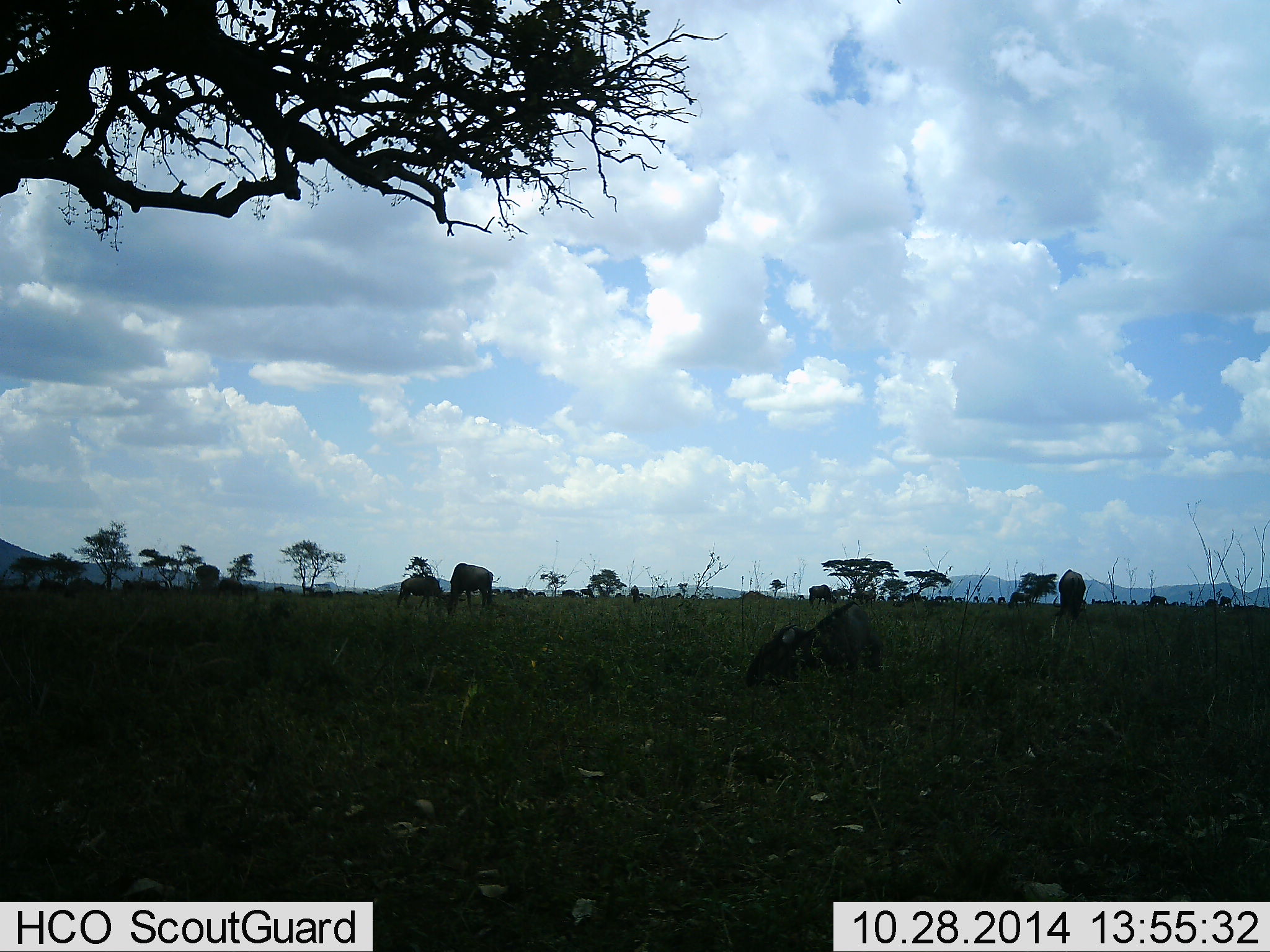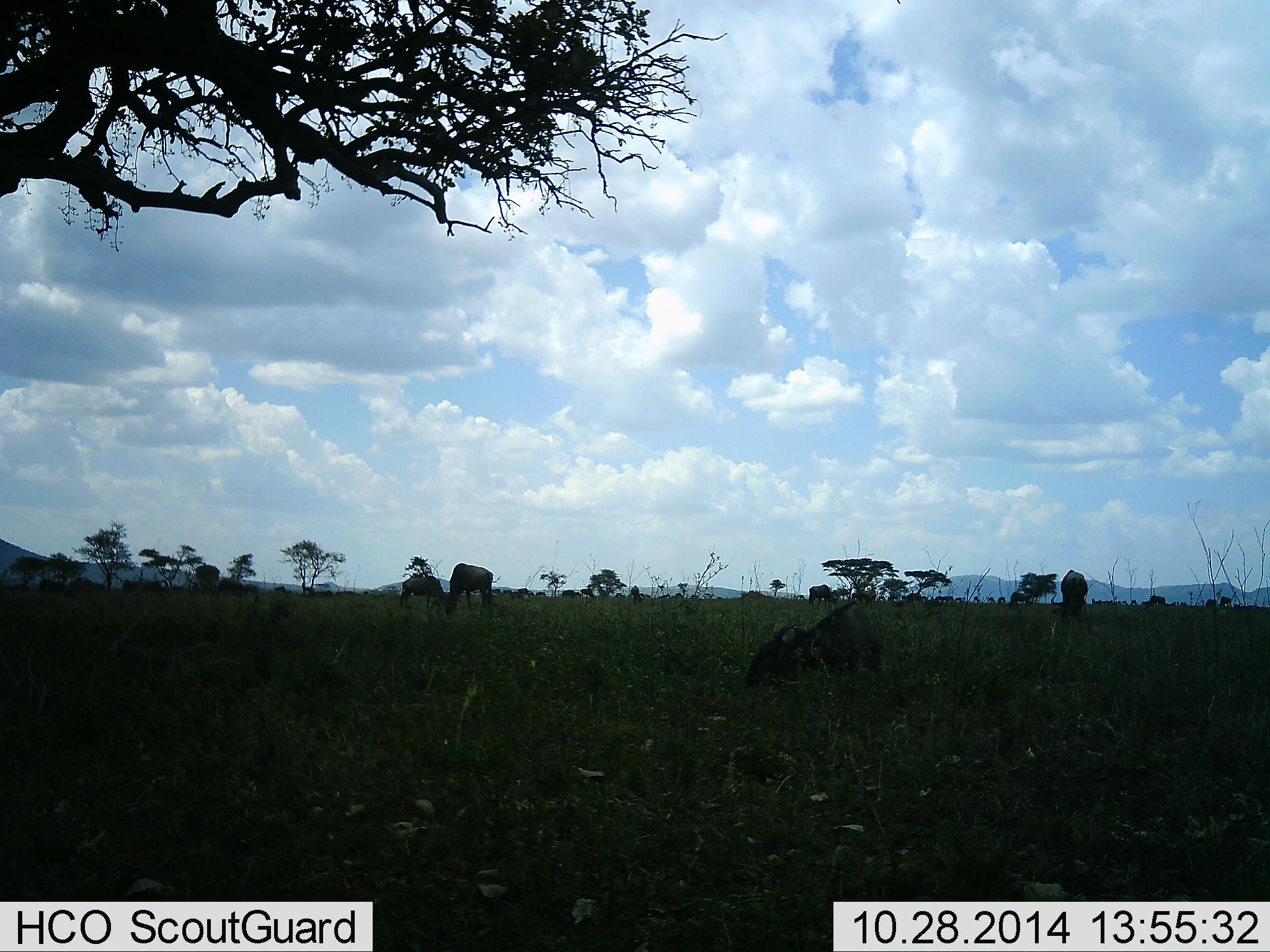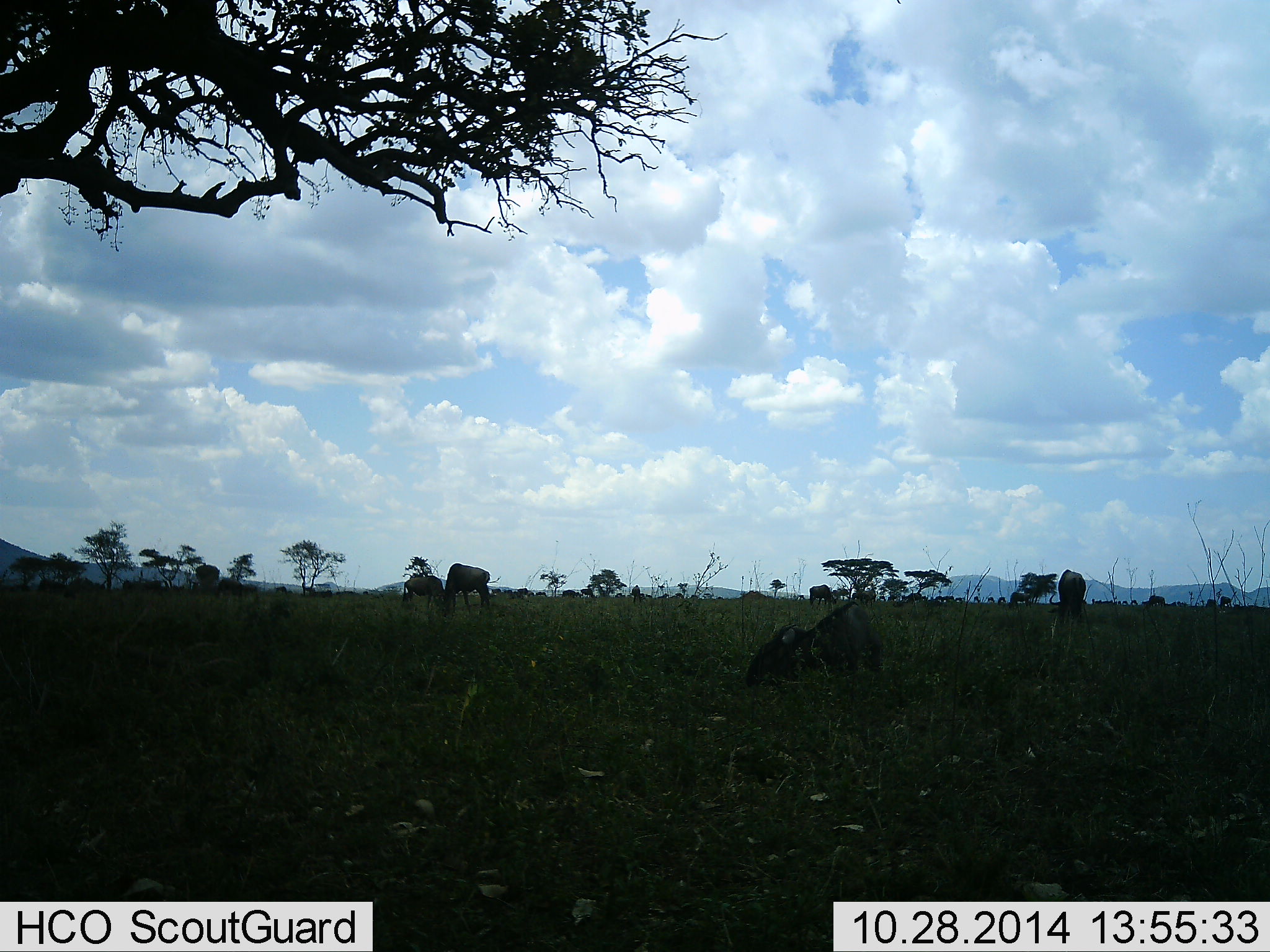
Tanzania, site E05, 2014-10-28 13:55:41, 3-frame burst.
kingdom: Animalia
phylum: Chordata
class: Mammalia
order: Artiodactyla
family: Bovidae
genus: Connochaetes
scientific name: Connochaetes taurinus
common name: blue wildebeest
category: wildebeest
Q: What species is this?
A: Wildebeest (blue wildebeest) (Connochaetes taurinus).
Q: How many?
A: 5.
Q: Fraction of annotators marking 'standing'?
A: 20%.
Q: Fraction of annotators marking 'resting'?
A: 50%.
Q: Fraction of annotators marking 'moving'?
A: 10%.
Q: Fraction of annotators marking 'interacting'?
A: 10%.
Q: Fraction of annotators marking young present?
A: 0%.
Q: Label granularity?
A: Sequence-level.